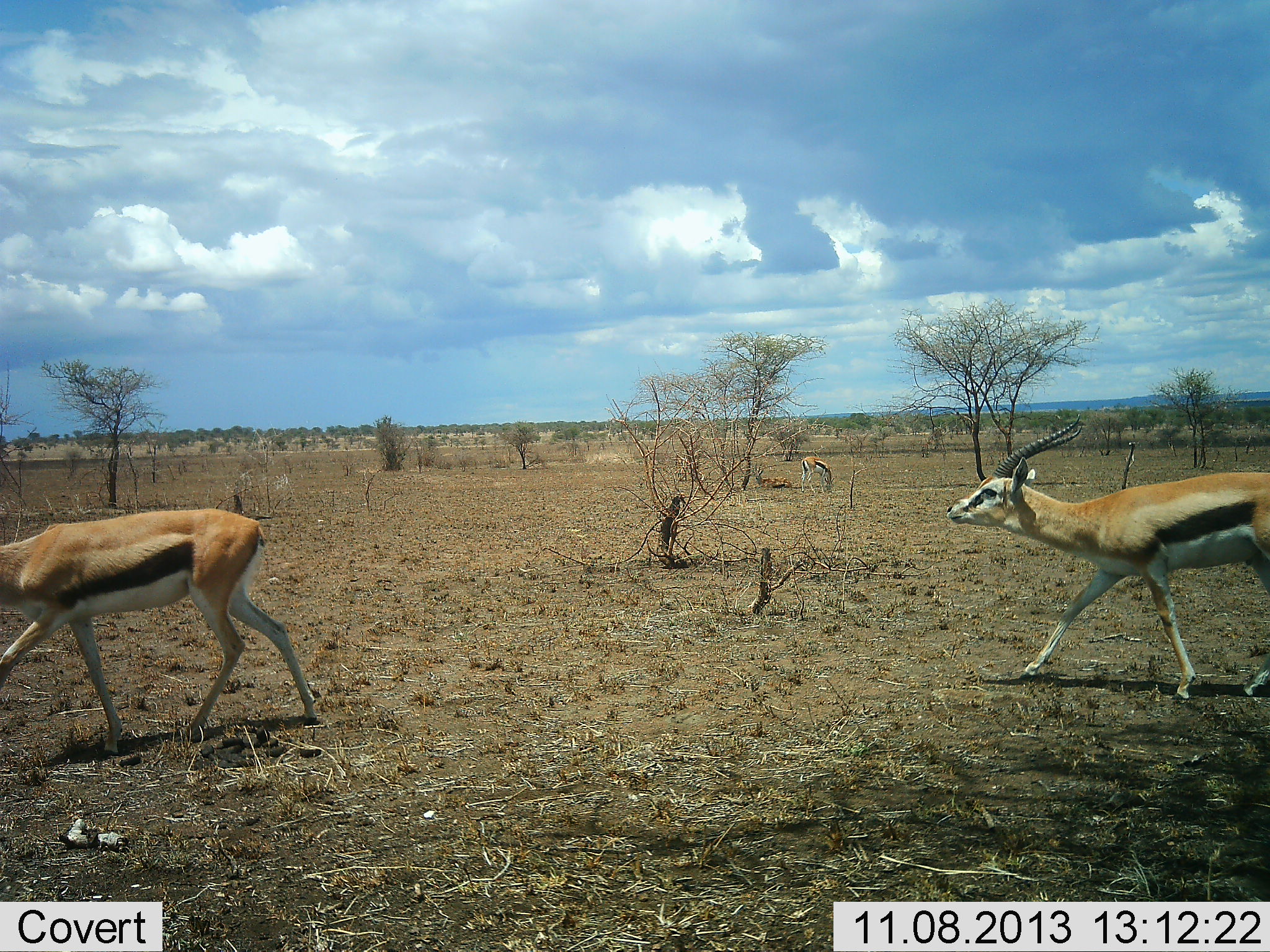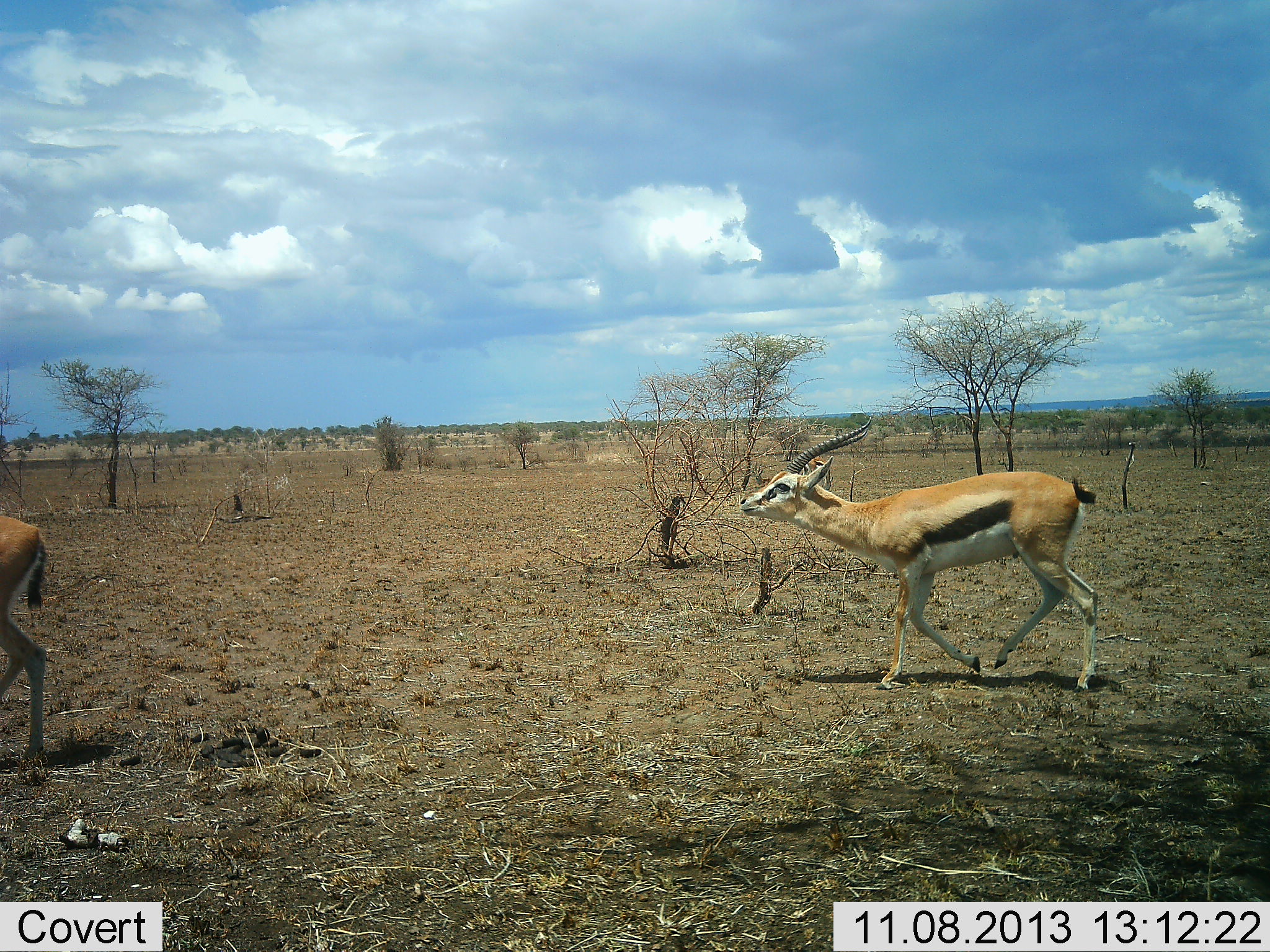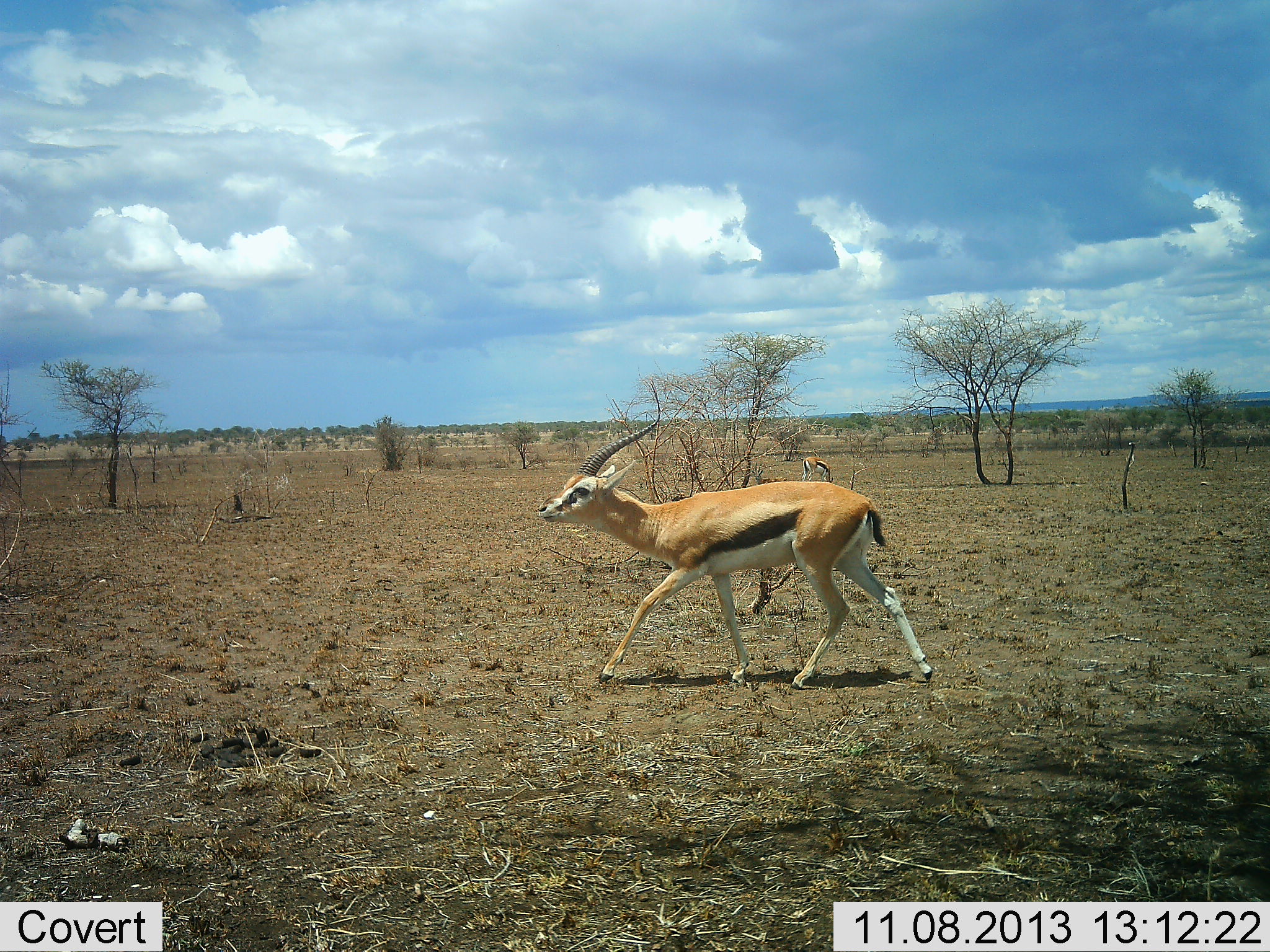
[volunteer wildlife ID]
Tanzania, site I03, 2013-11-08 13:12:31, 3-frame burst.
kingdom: Animalia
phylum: Chordata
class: Mammalia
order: Artiodactyla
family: Bovidae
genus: Eudorcas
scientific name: Eudorcas thomsonii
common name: thomson's gazelle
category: gazellethomsons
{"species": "gazellethomsons (thomson's gazelle) (Eudorcas thomsonii)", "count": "2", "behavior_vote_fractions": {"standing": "20%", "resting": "0%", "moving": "100%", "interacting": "0%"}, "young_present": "0%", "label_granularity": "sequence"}